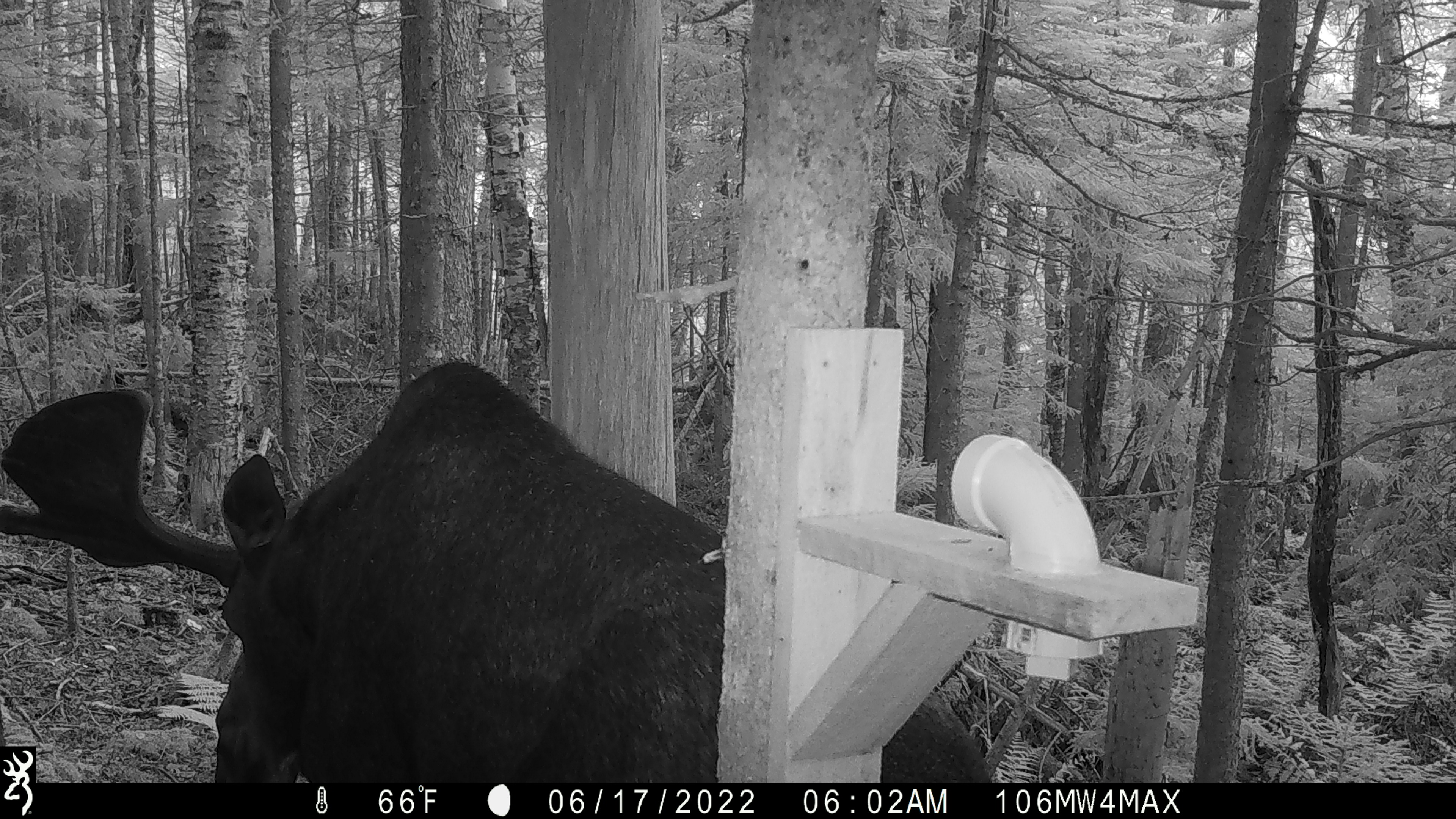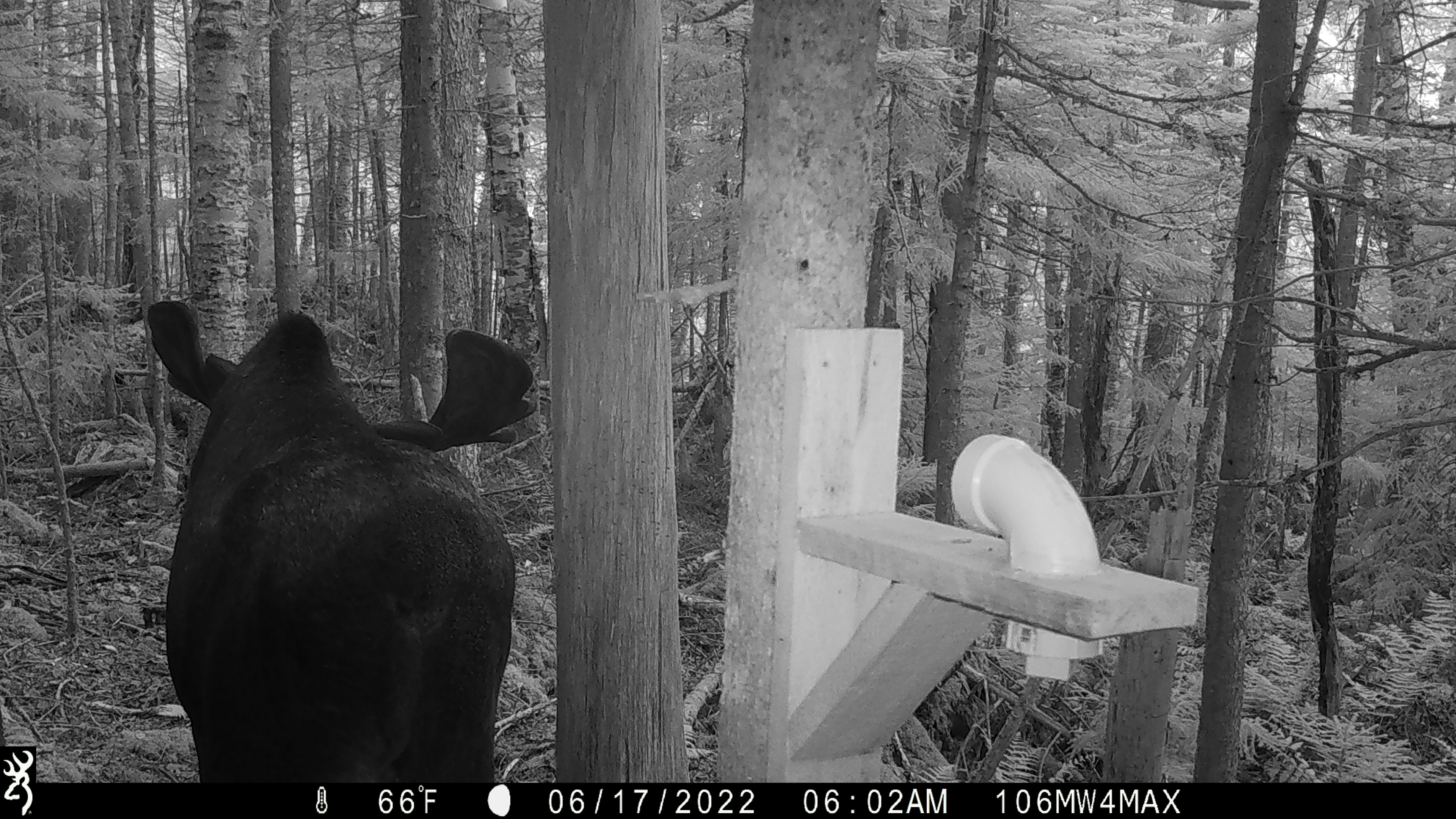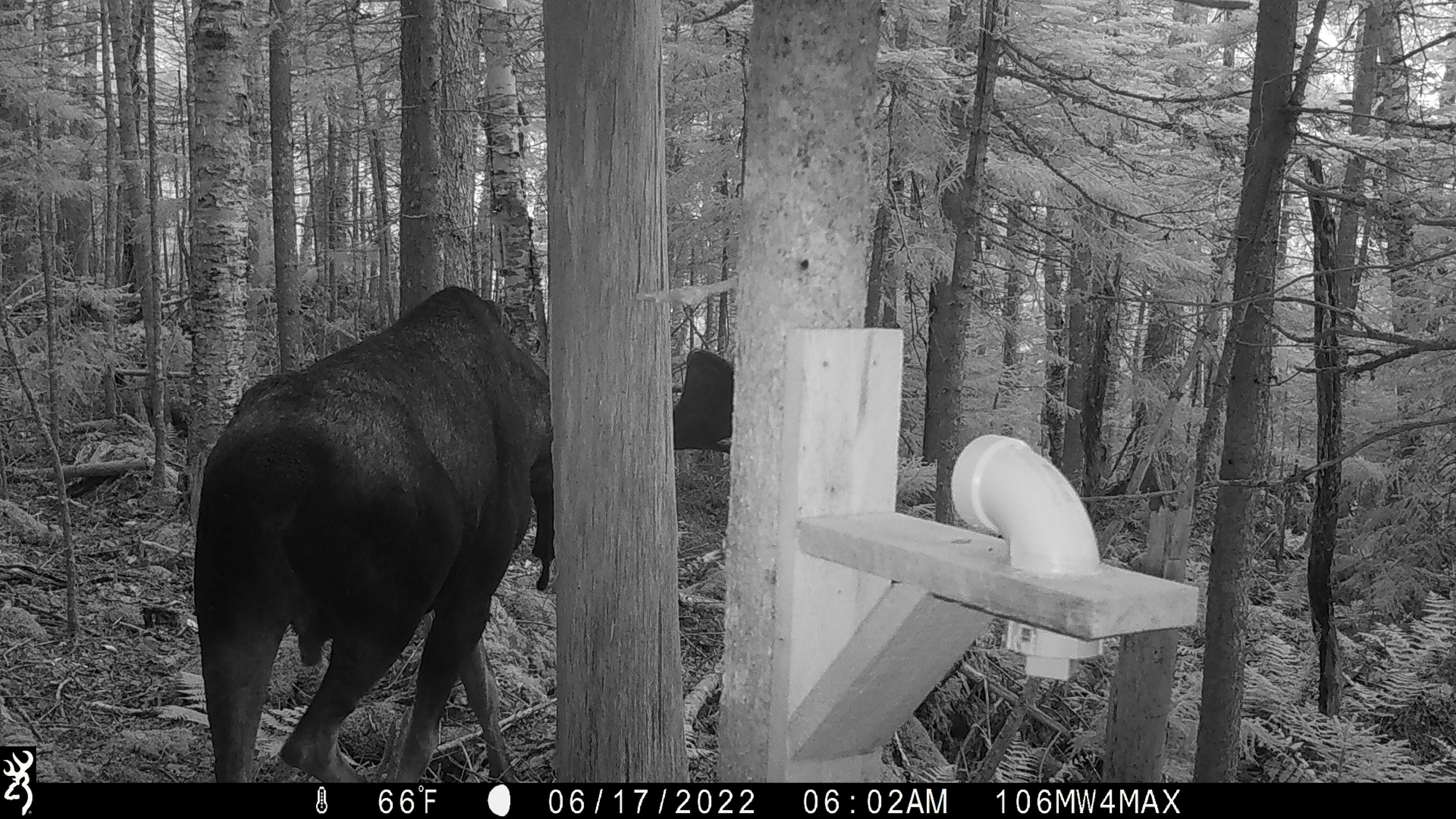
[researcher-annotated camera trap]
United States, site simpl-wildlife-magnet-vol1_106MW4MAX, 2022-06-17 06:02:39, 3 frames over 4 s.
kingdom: Animalia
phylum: Chordata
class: Mammalia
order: Artiodactyla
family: Cervidae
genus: Alces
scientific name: Alces alces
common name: moose